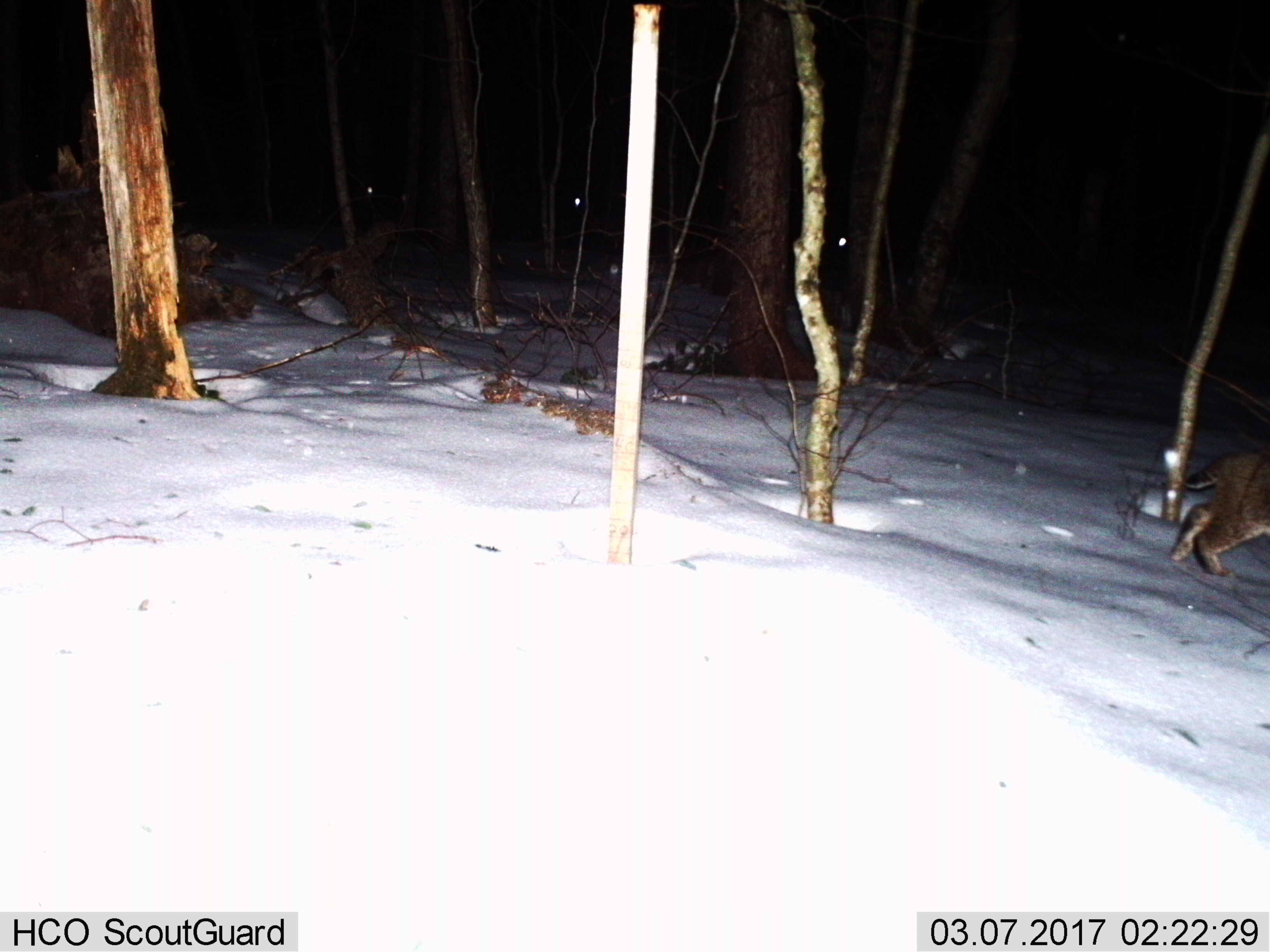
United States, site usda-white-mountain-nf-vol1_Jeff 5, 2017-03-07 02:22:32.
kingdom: Animalia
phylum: Chordata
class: Mammalia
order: Carnivora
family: Felidae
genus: Lynx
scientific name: Lynx rufus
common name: bobcat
Bobcat (Lynx rufus).